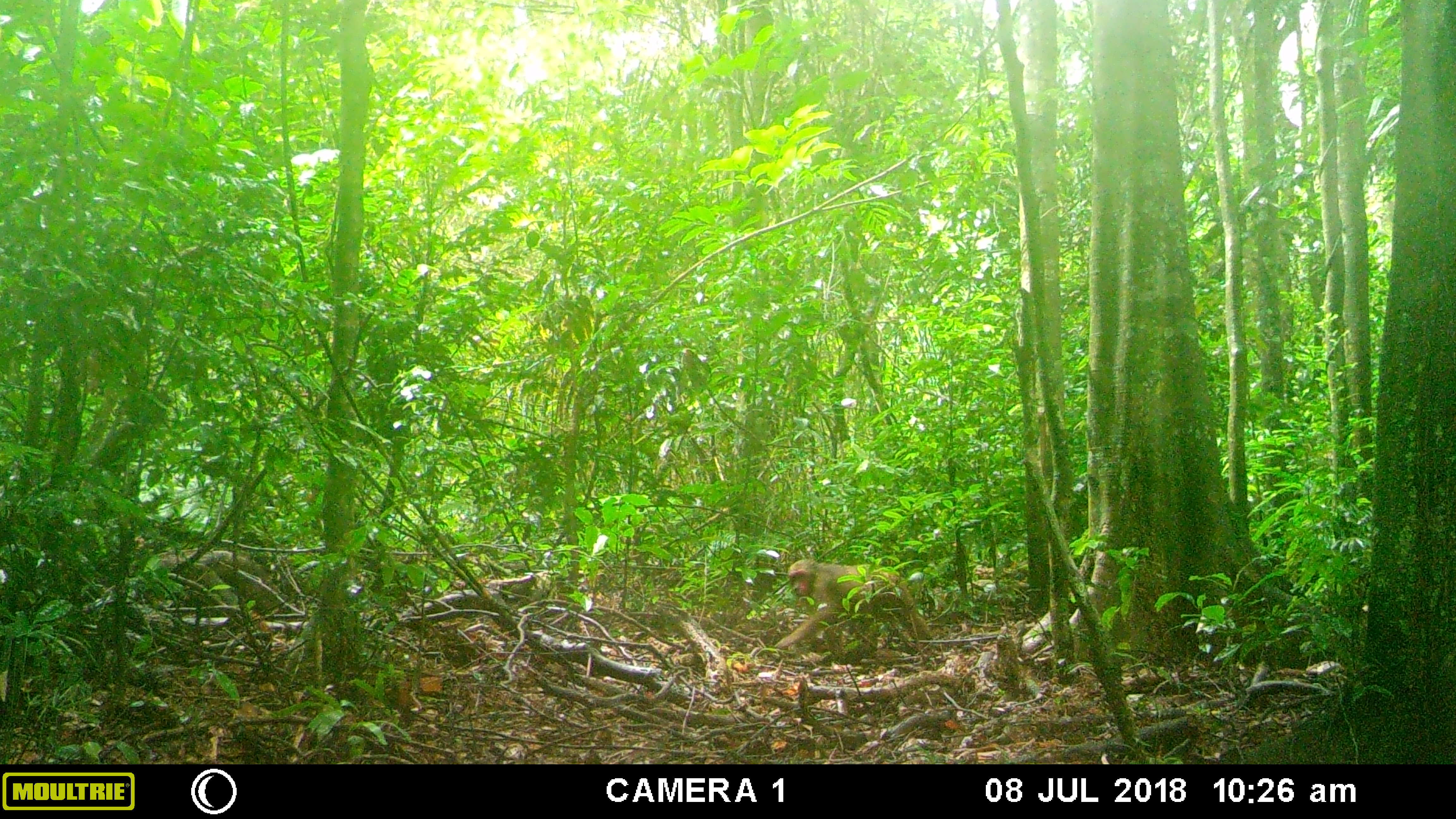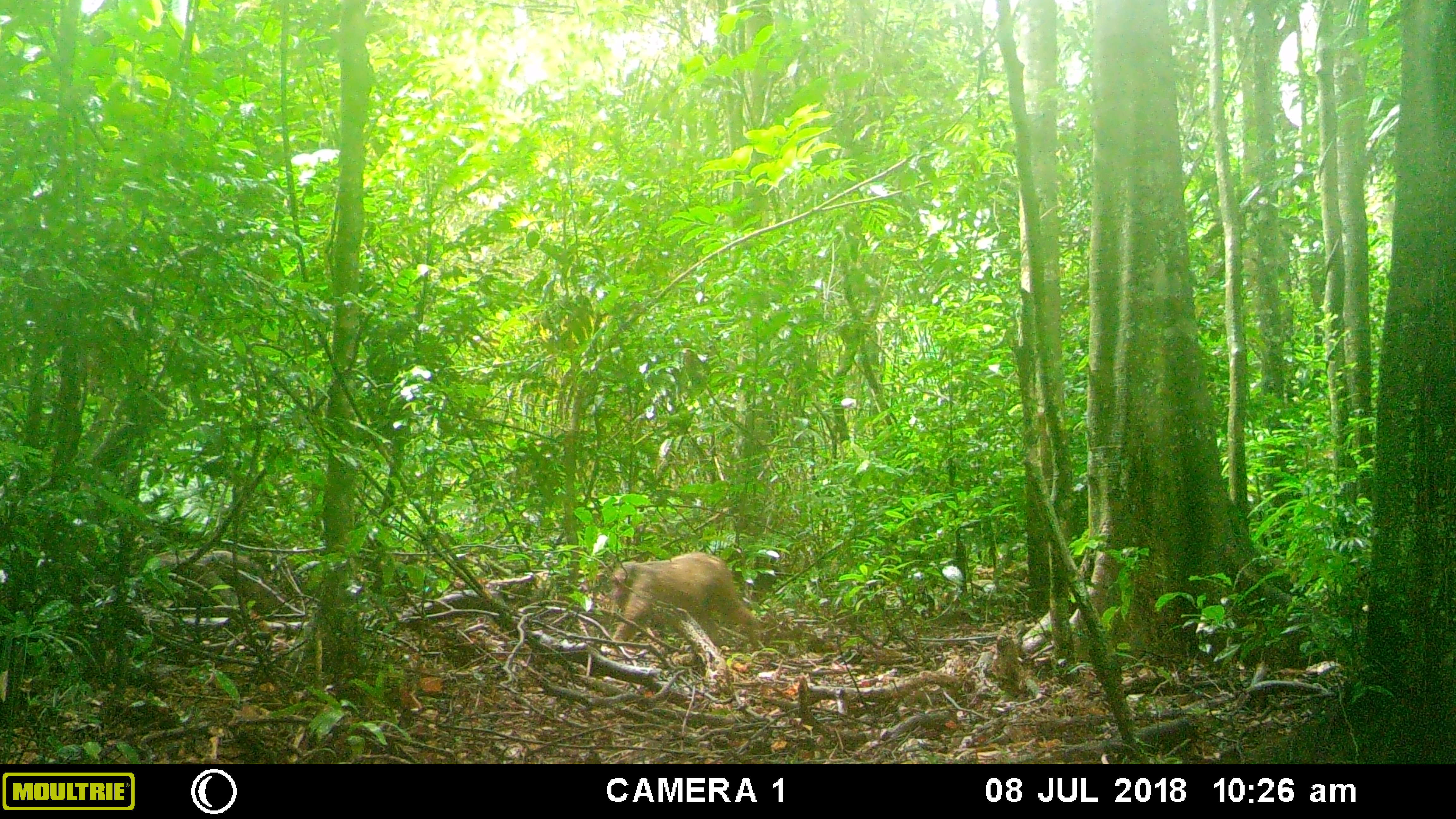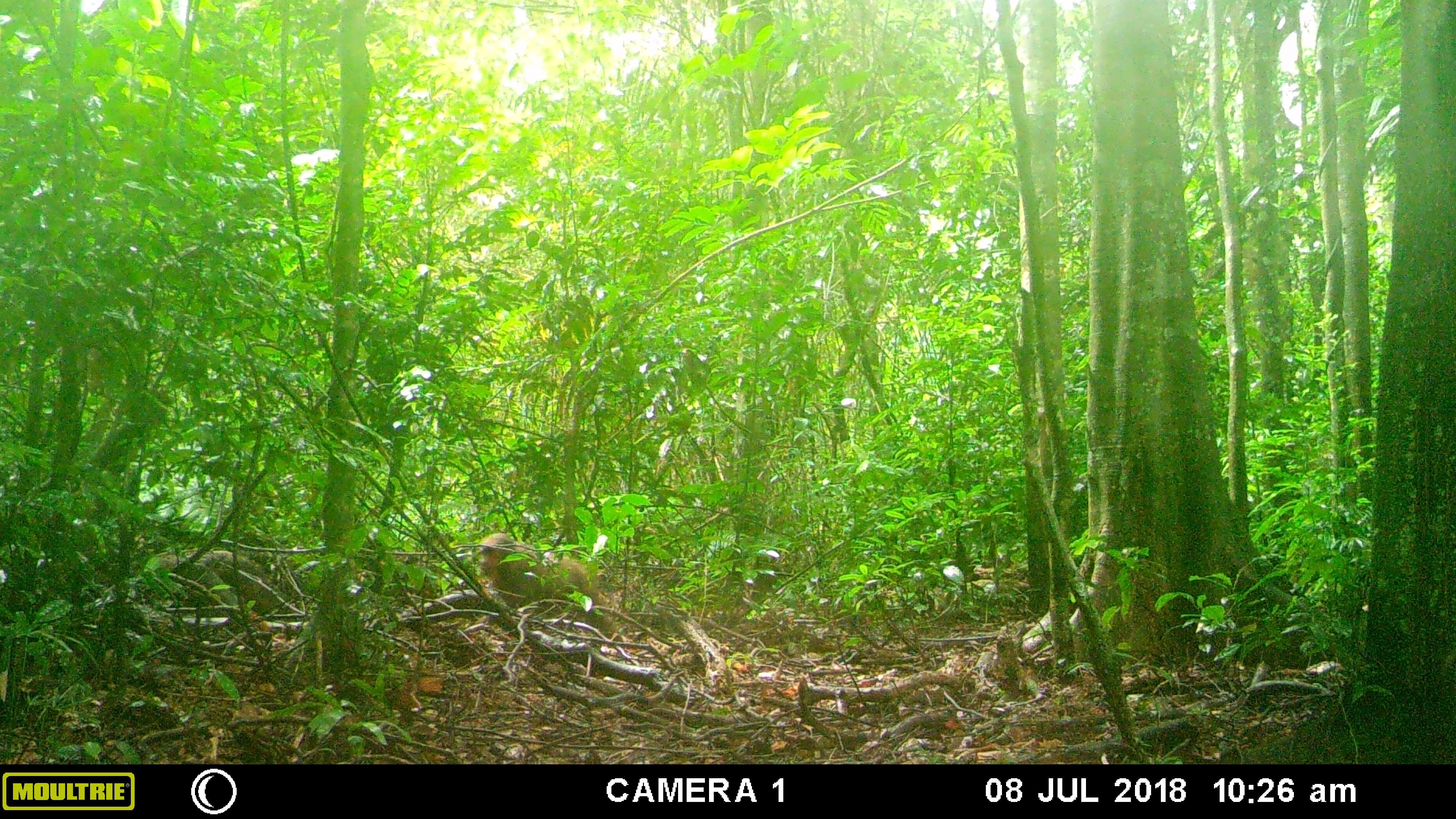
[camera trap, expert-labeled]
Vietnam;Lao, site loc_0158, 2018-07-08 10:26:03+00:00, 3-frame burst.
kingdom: Animalia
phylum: Chordata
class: Mammalia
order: Primates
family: Cercopithecidae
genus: Macaca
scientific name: Macaca arctoides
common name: stump-tailed macaque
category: stump tailed macaque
Stump tailed macaque (stump-tailed macaque) (Macaca arctoides). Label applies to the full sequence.